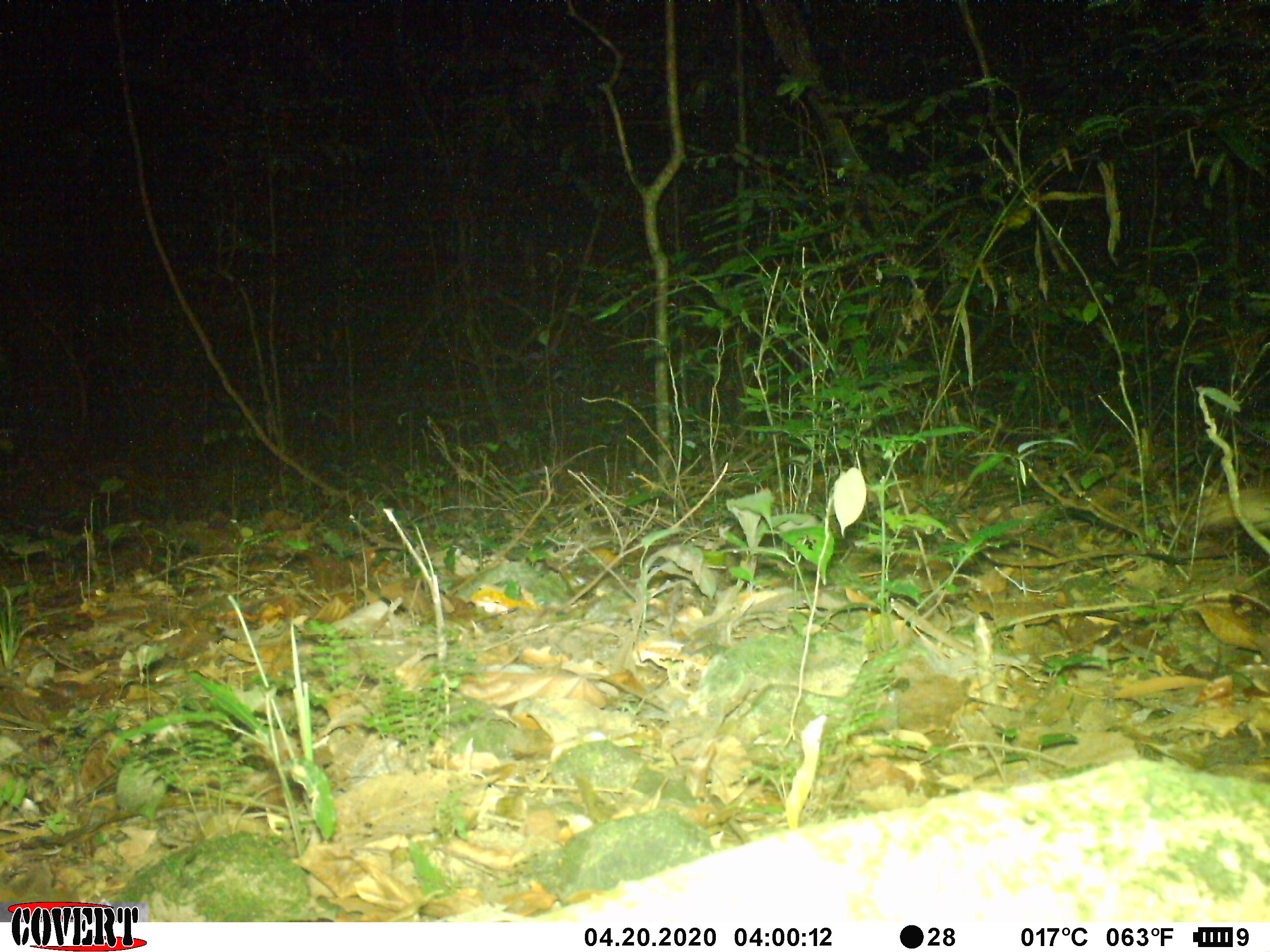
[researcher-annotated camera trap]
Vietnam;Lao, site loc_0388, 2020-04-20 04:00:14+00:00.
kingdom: Animalia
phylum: Chordata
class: Mammalia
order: Rodentia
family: Hystricidae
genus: Atherurus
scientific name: Atherurus macrourus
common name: asiatic brush-tailed porcupine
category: asiatic brush tailed porcupine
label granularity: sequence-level